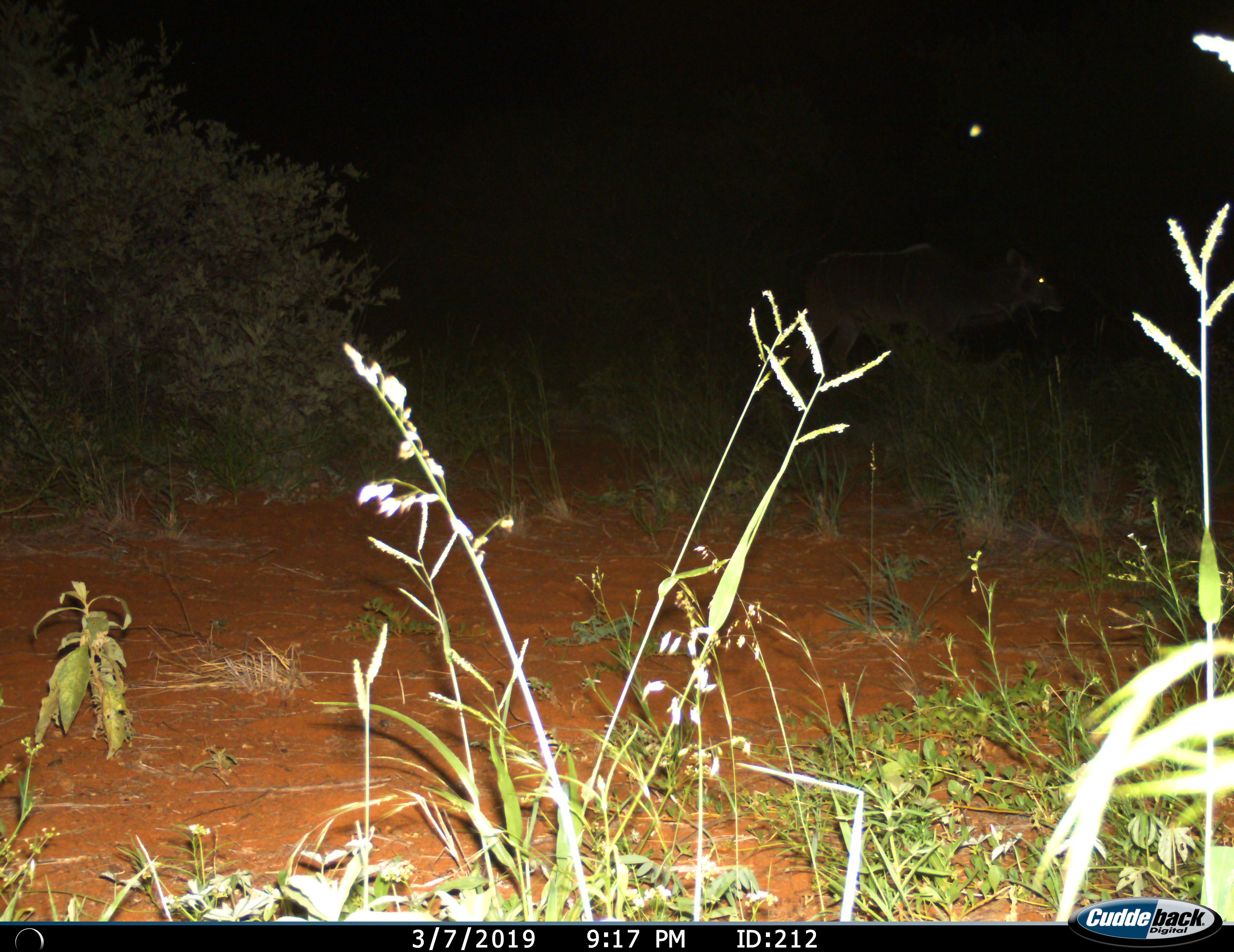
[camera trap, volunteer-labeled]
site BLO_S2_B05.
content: unidentified animal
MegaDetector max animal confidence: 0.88